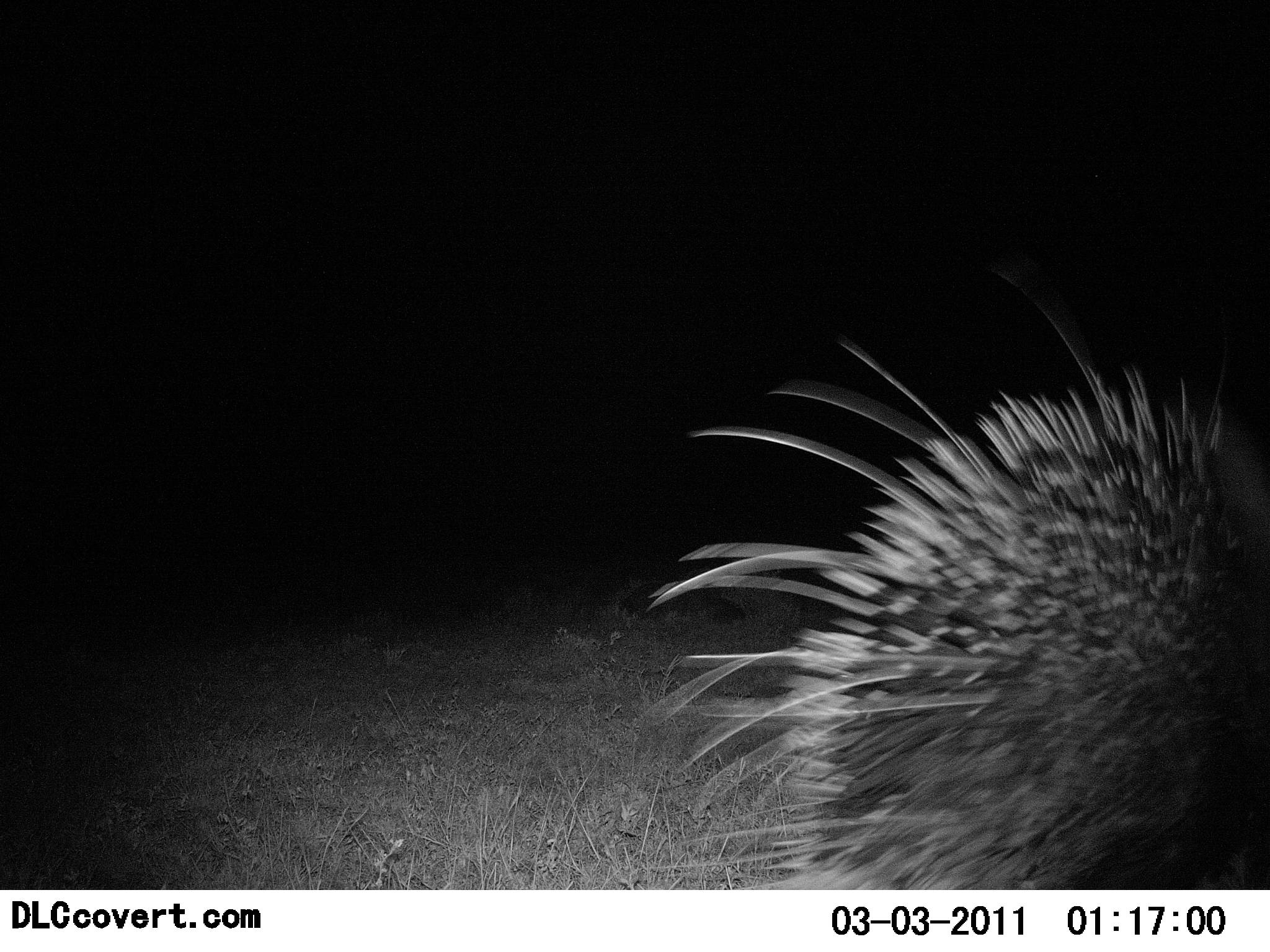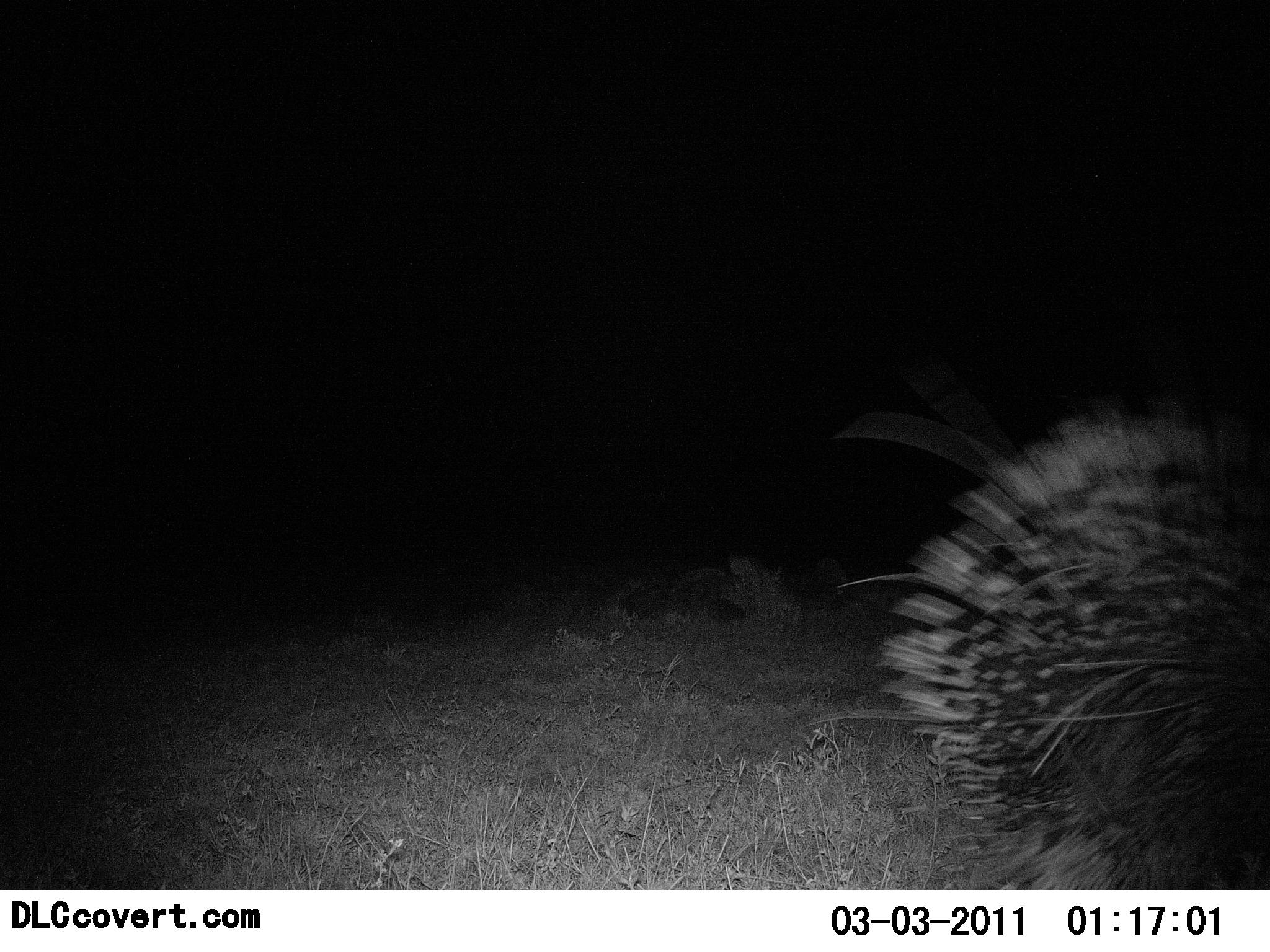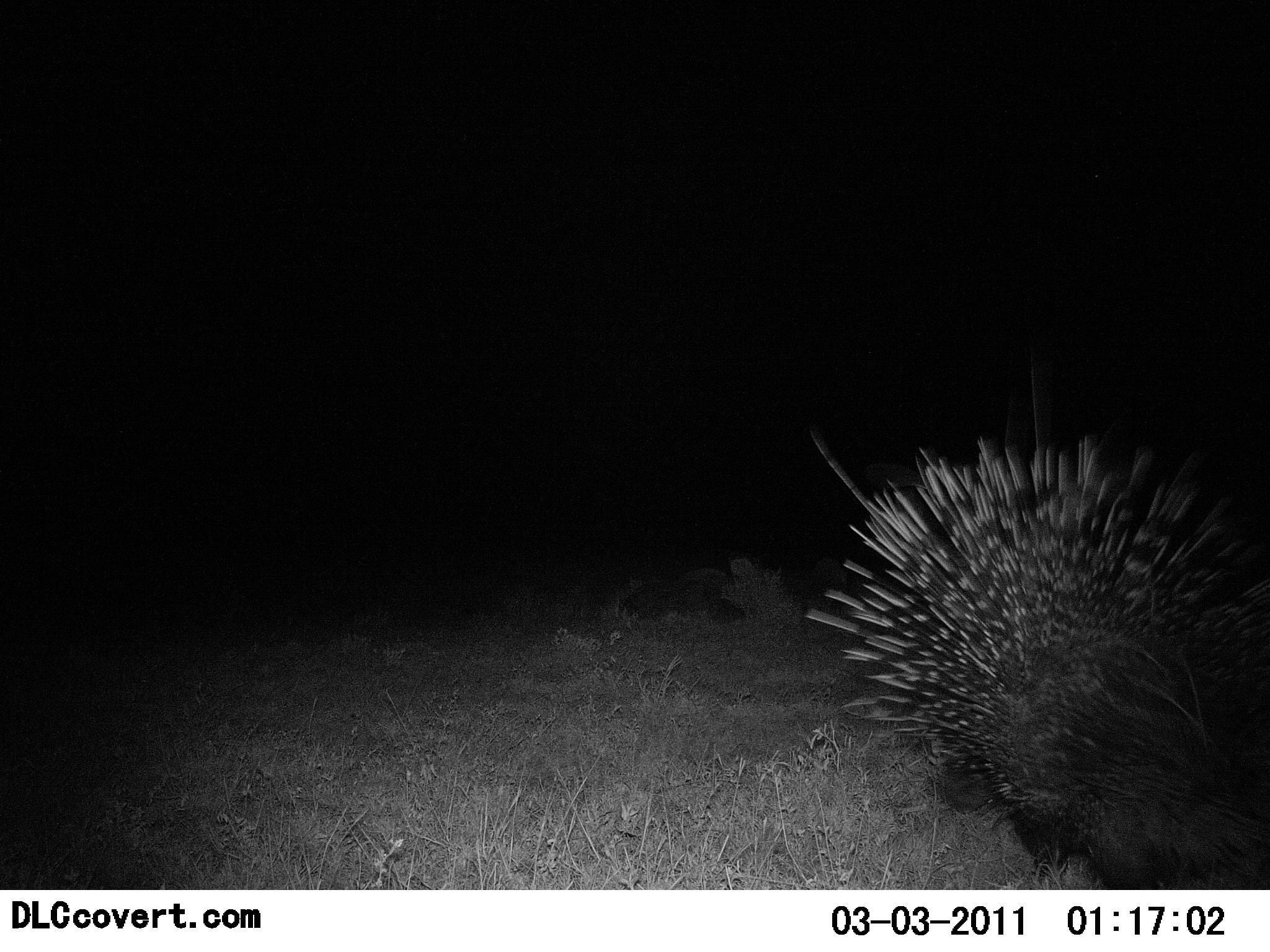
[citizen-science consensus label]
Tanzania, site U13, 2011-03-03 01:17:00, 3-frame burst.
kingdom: Animalia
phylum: Chordata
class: Mammalia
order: Rodentia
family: Hystricidae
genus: Hystrix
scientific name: Hystrix cristata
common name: crested porcupine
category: porcupine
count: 1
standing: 0%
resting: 0%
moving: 100%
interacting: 0%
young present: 0%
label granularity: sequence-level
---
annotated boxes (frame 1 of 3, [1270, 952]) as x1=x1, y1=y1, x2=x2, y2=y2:
animal: x1=635, y1=304, x2=1270, y2=890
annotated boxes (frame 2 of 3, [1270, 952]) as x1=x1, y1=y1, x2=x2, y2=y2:
animal: x1=804, y1=376, x2=1270, y2=892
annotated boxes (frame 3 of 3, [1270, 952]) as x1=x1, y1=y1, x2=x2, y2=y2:
animal: x1=803, y1=373, x2=1270, y2=896